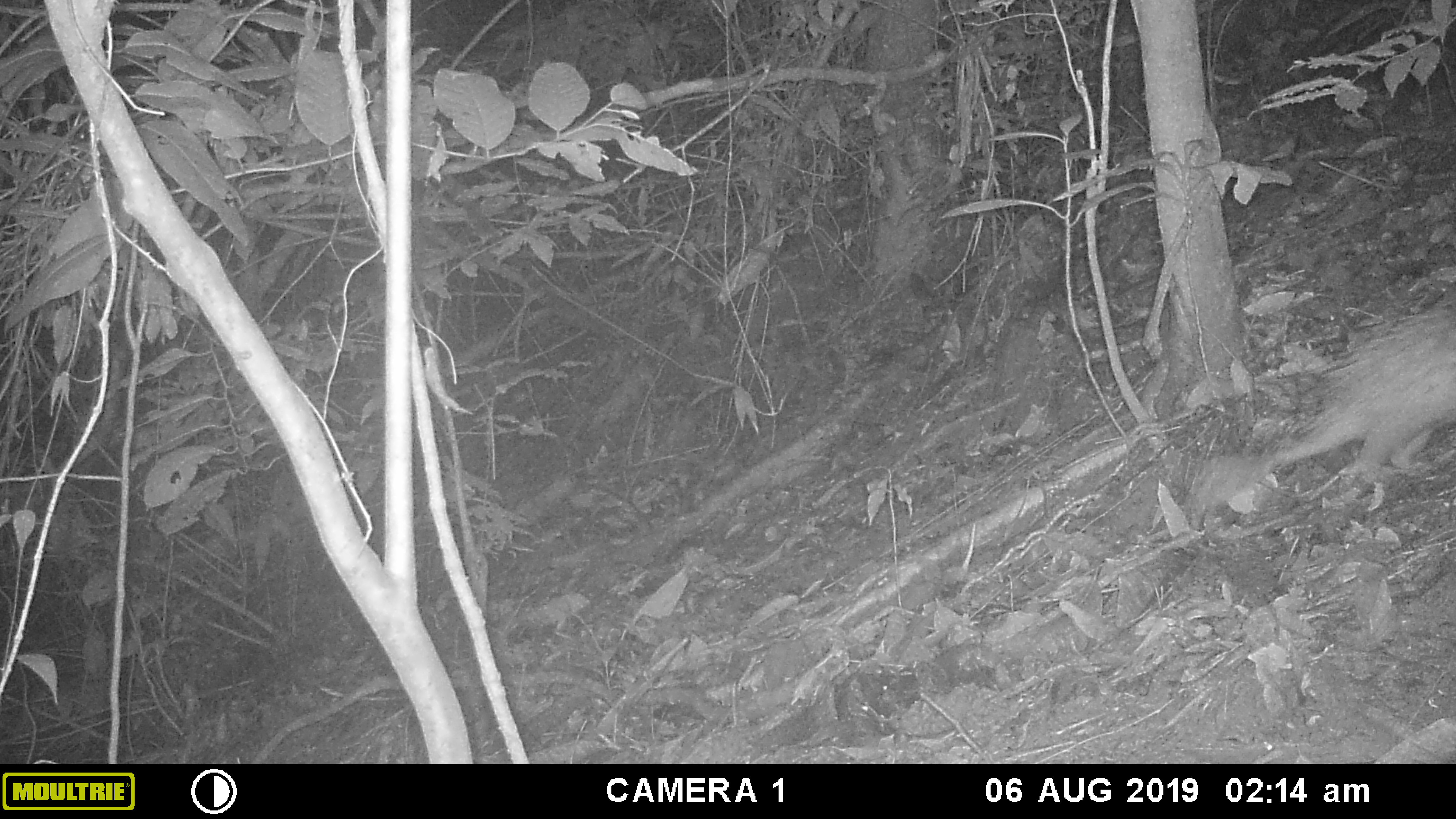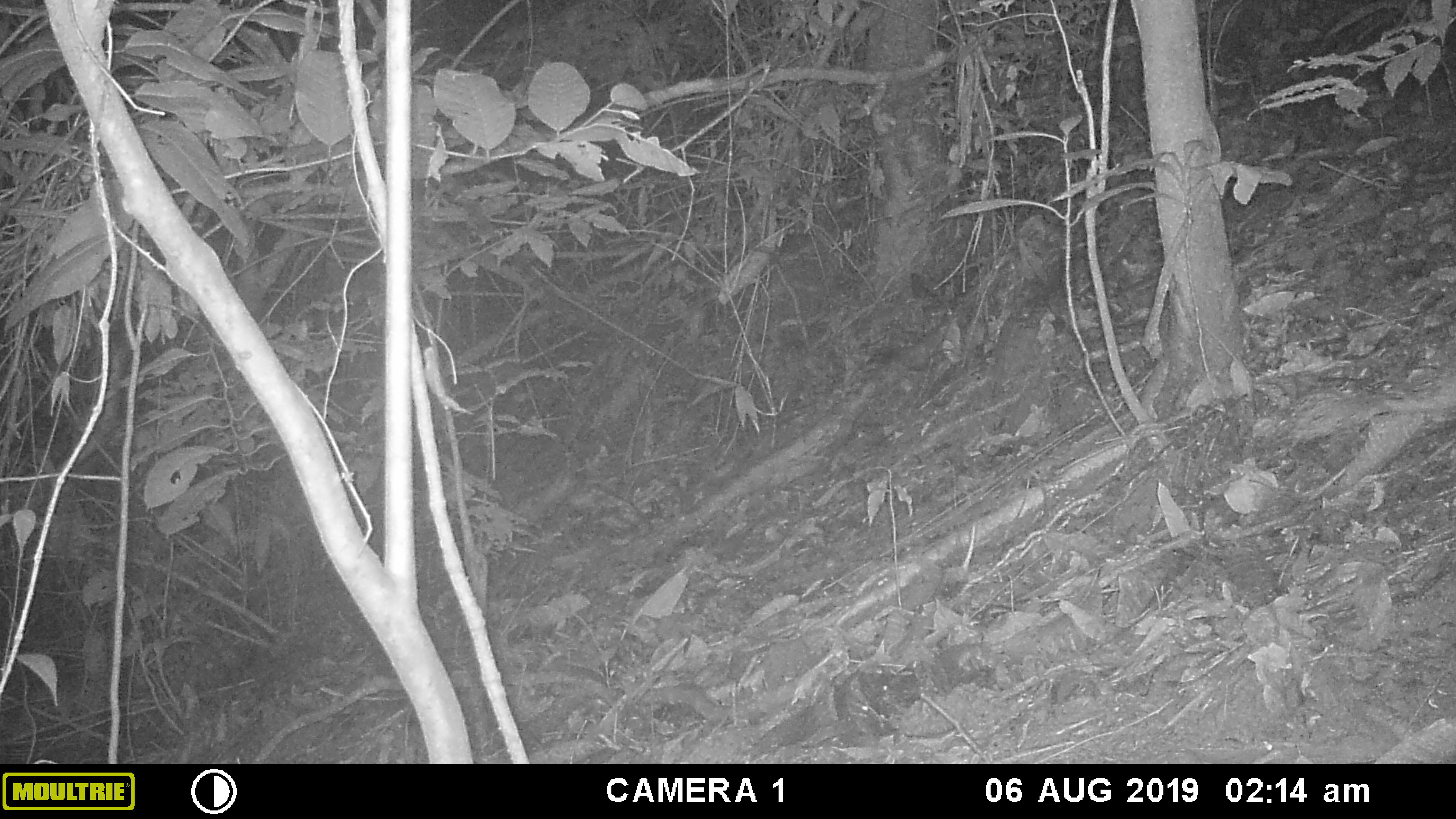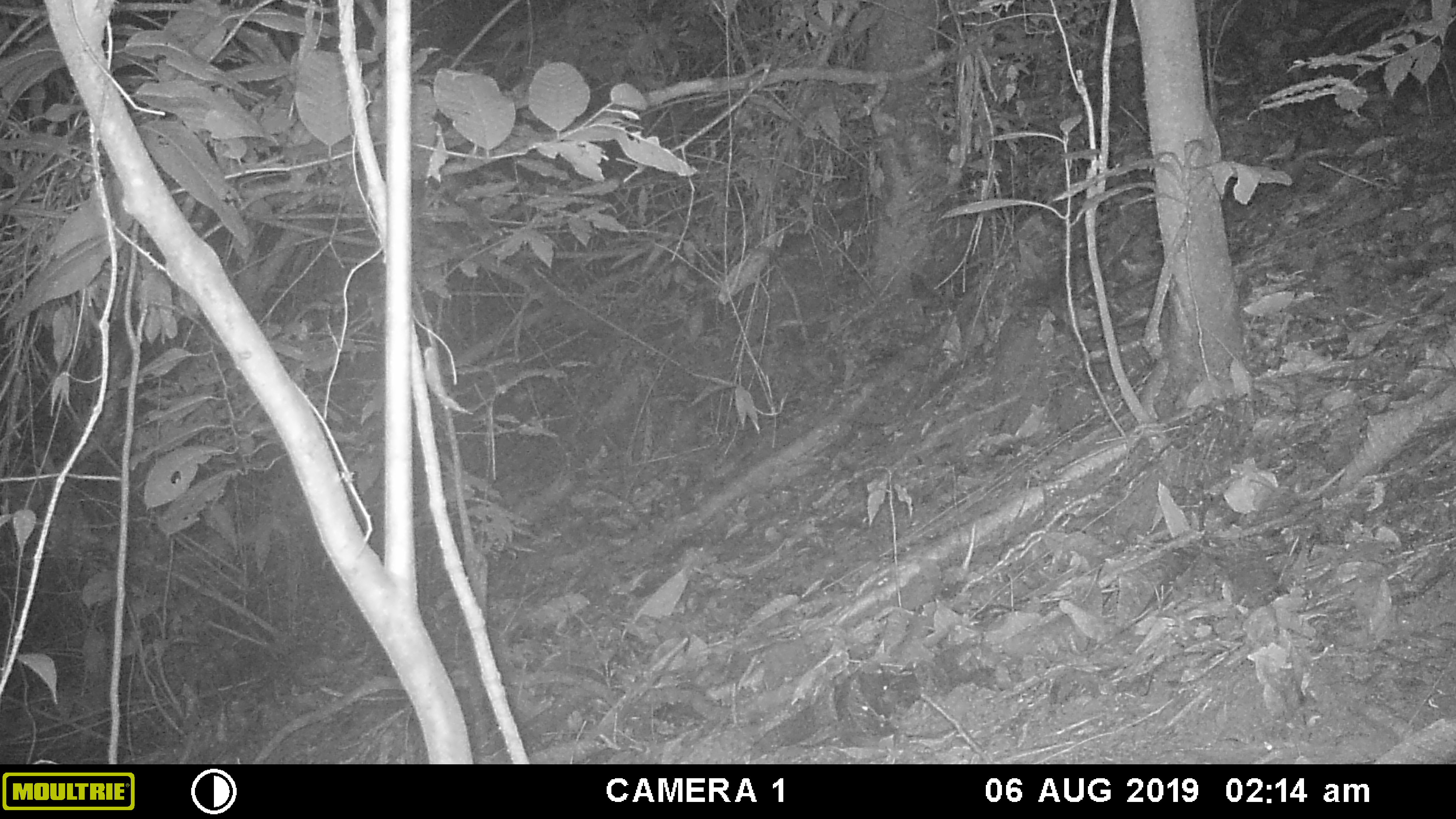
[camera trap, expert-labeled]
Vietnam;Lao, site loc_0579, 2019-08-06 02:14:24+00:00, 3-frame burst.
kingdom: Animalia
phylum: Chordata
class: Mammalia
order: Rodentia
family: Hystricidae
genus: Atherurus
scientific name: Atherurus macrourus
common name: asiatic brush-tailed porcupine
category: asiatic brush tailed porcupine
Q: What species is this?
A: Asiatic brush tailed porcupine (asiatic brush-tailed porcupine) (Atherurus macrourus).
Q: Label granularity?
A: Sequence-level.